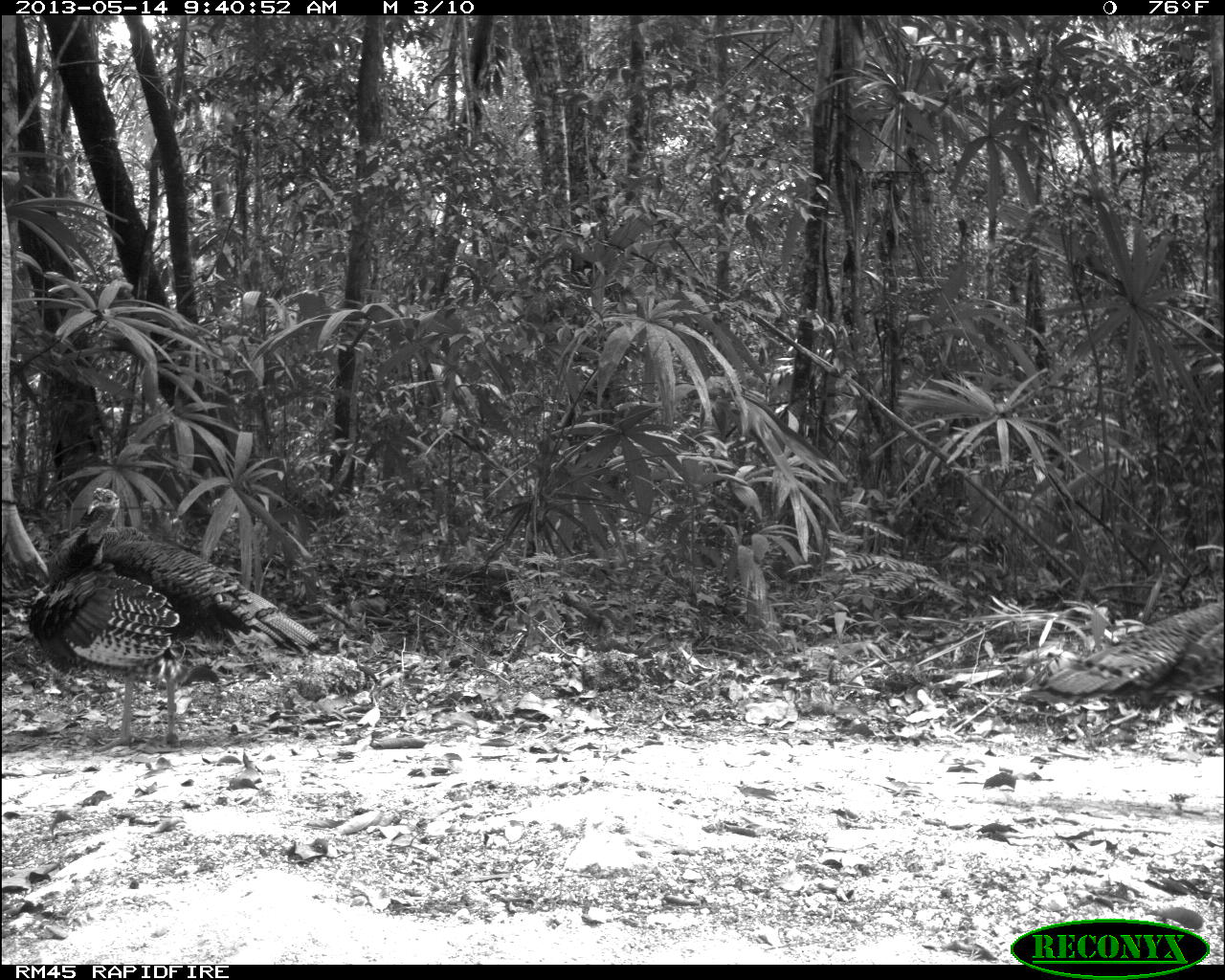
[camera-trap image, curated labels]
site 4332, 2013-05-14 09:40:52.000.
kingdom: Animalia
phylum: Chordata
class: Aves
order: Galliformes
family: Phasianidae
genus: Meleagris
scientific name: Meleagris ocellata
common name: ocellated turkey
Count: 2.